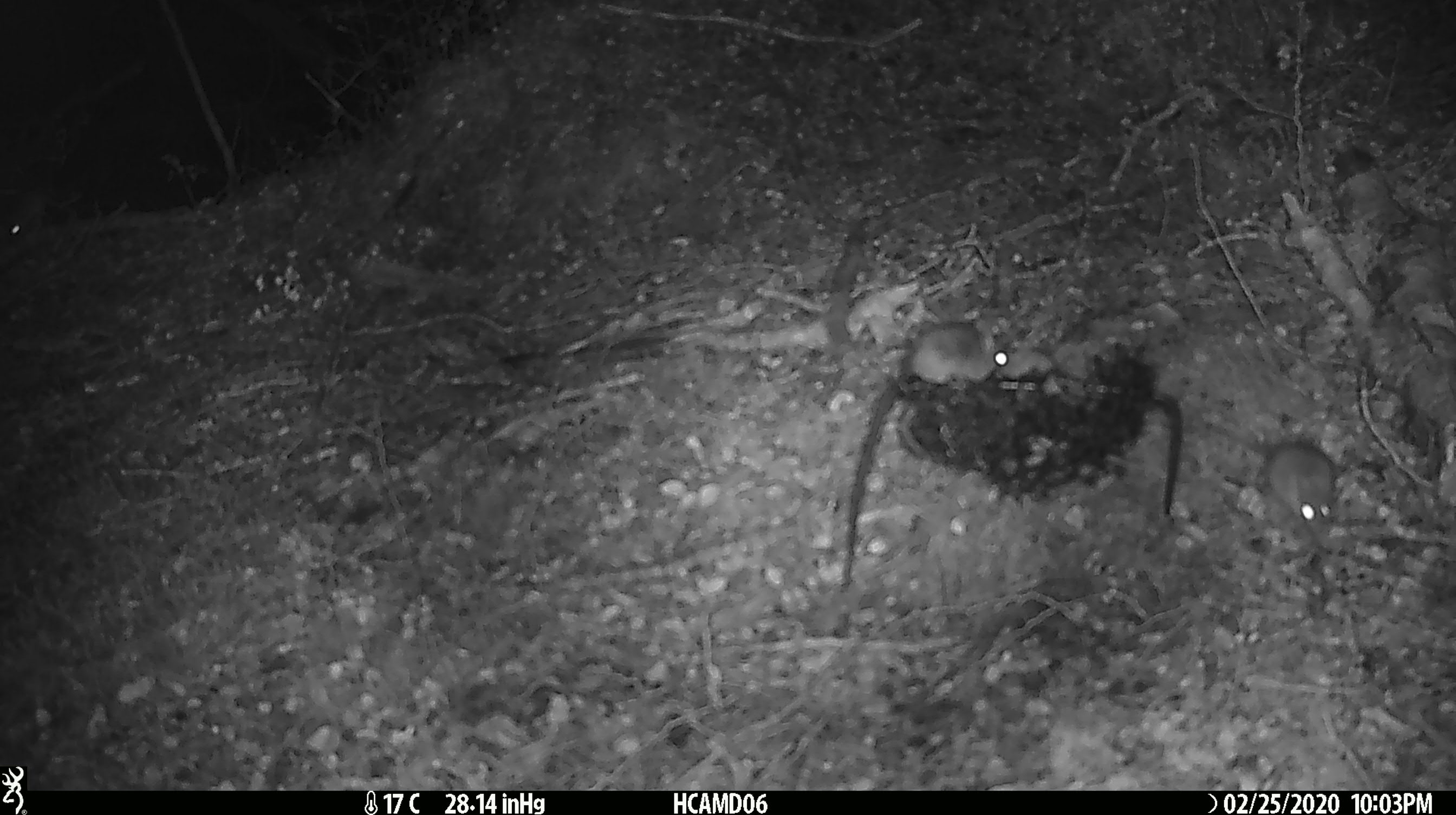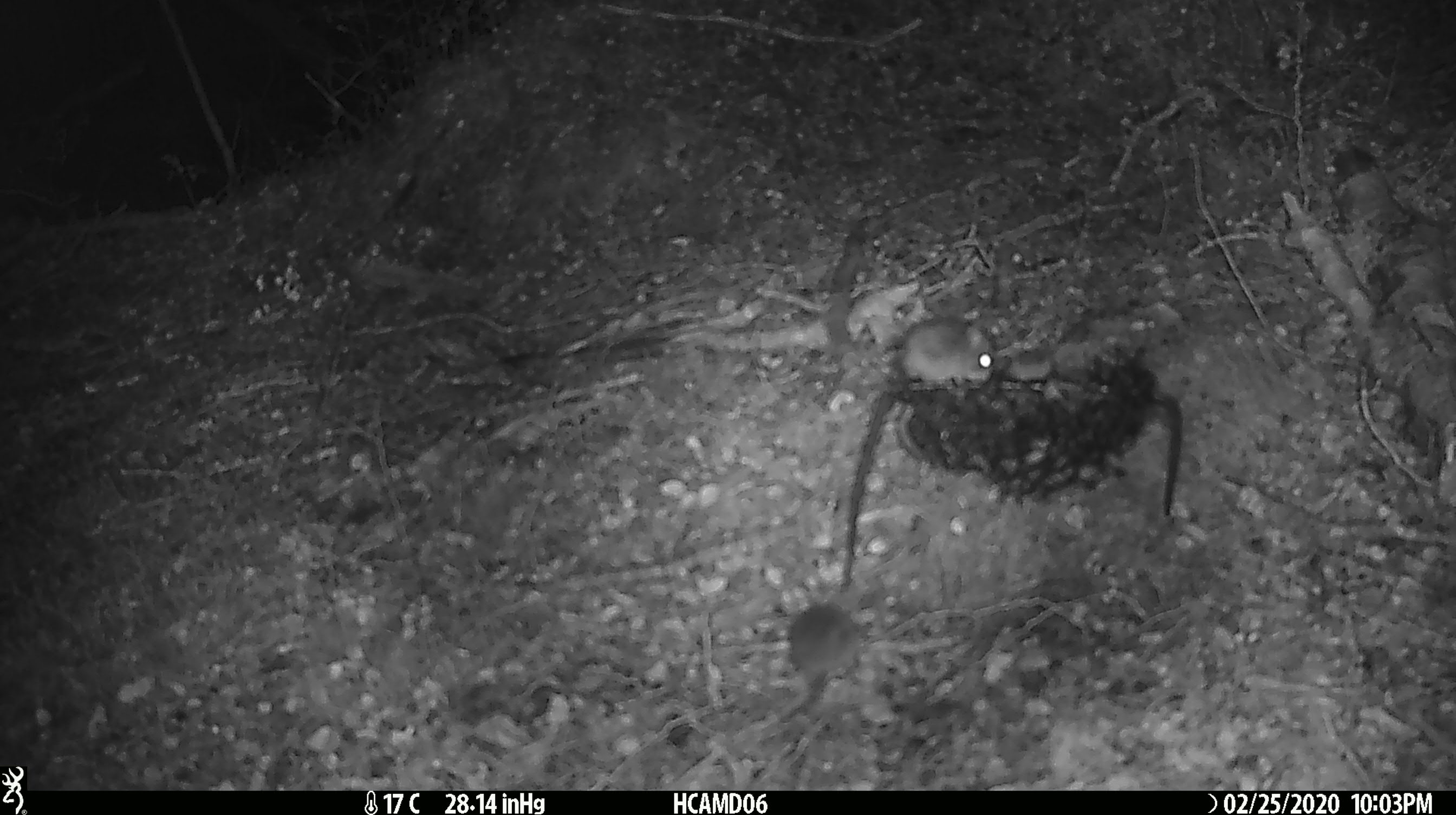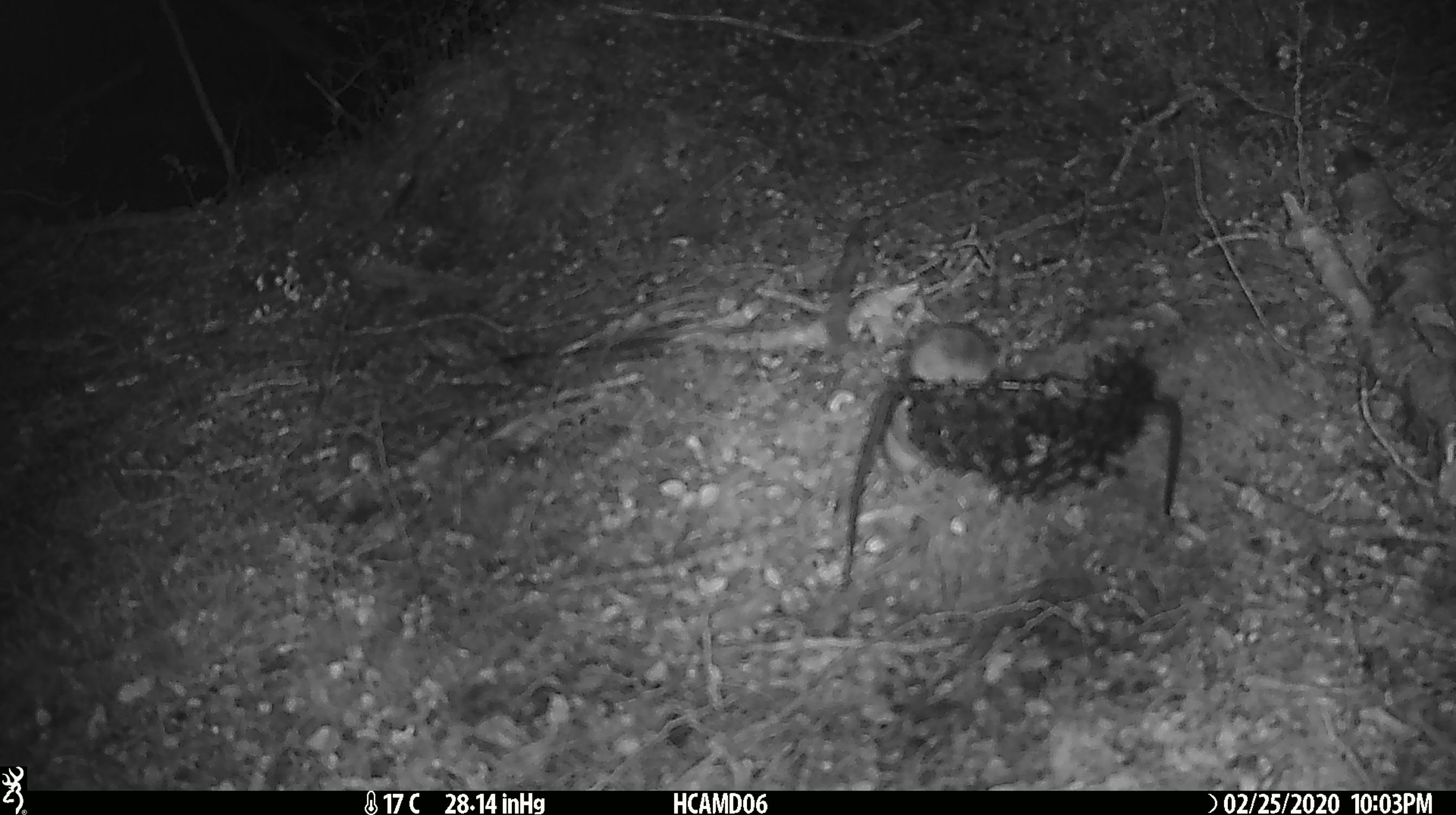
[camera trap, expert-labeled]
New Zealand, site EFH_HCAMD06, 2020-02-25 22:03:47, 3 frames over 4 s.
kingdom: Animalia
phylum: Chordata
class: Mammalia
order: Rodentia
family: Muridae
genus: Mus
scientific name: Mus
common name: mouse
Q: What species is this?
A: Mouse (Mus).